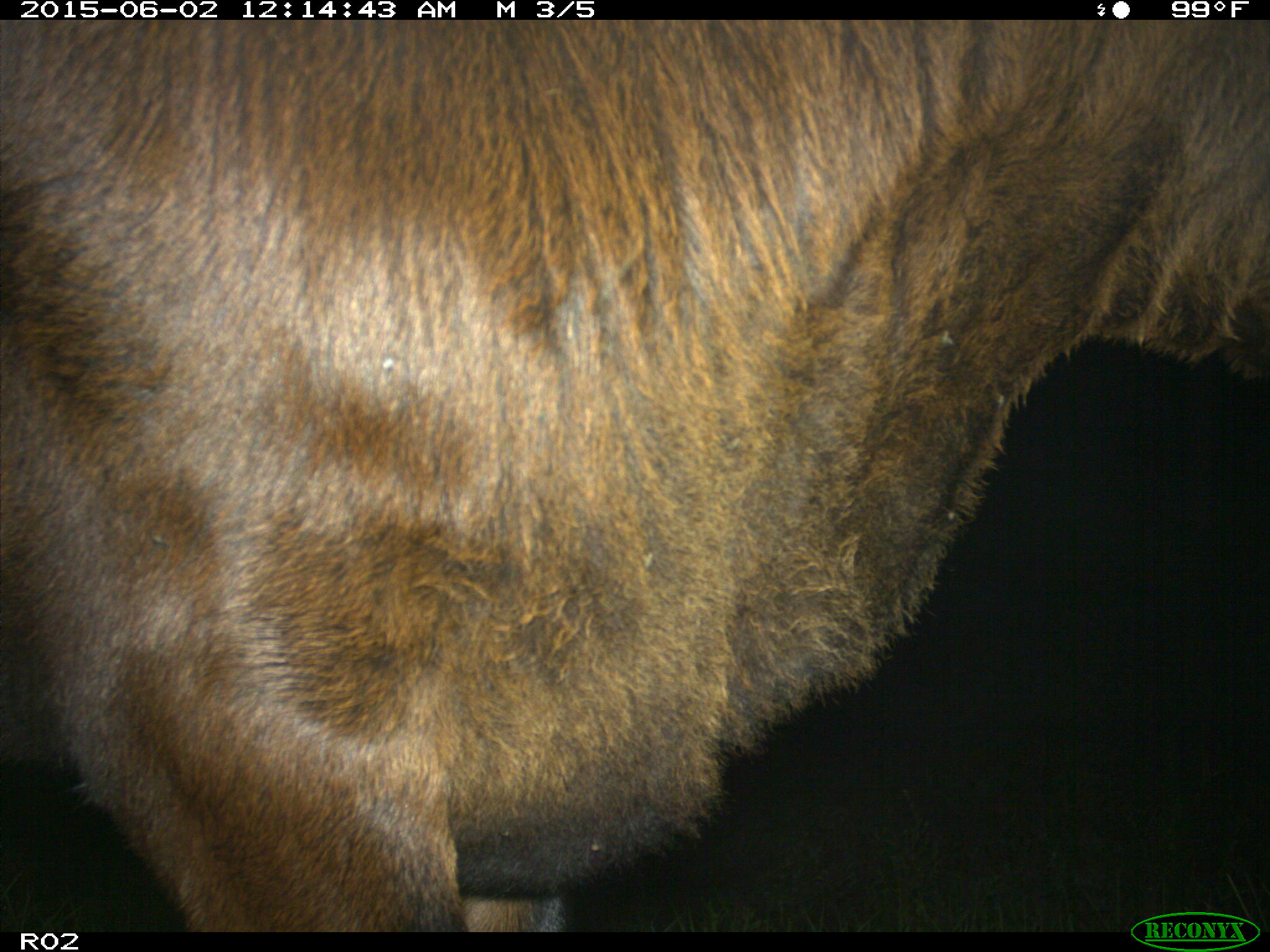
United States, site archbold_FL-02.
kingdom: Animalia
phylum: Chordata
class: Mammalia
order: Artiodactyla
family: Bovidae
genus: Bos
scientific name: Bos taurus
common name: domestic cow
Bos taurus (domestic cow).